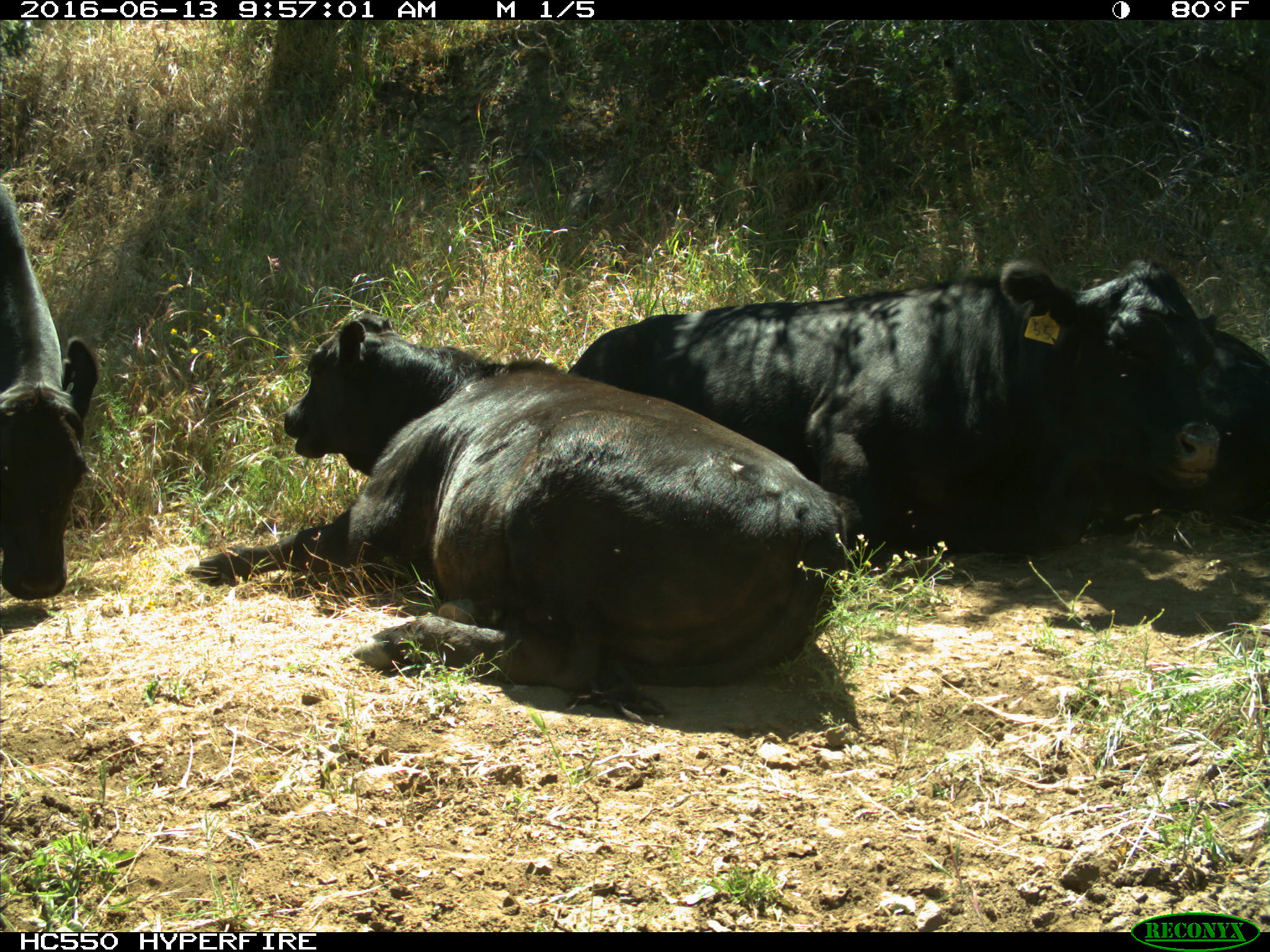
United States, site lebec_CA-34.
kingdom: Animalia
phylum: Chordata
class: Mammalia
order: Artiodactyla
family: Bovidae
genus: Bos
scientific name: Bos taurus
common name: domestic cow